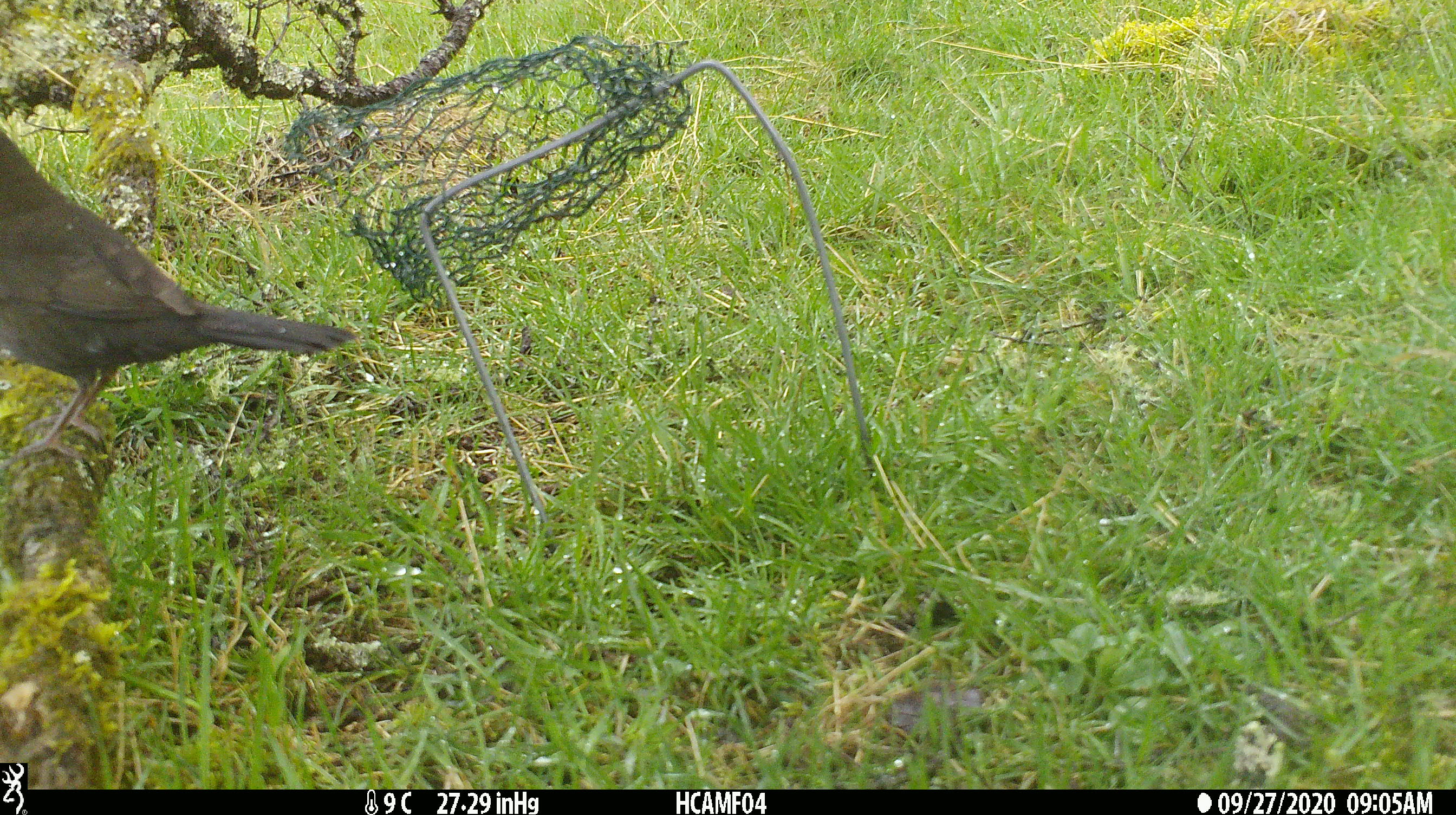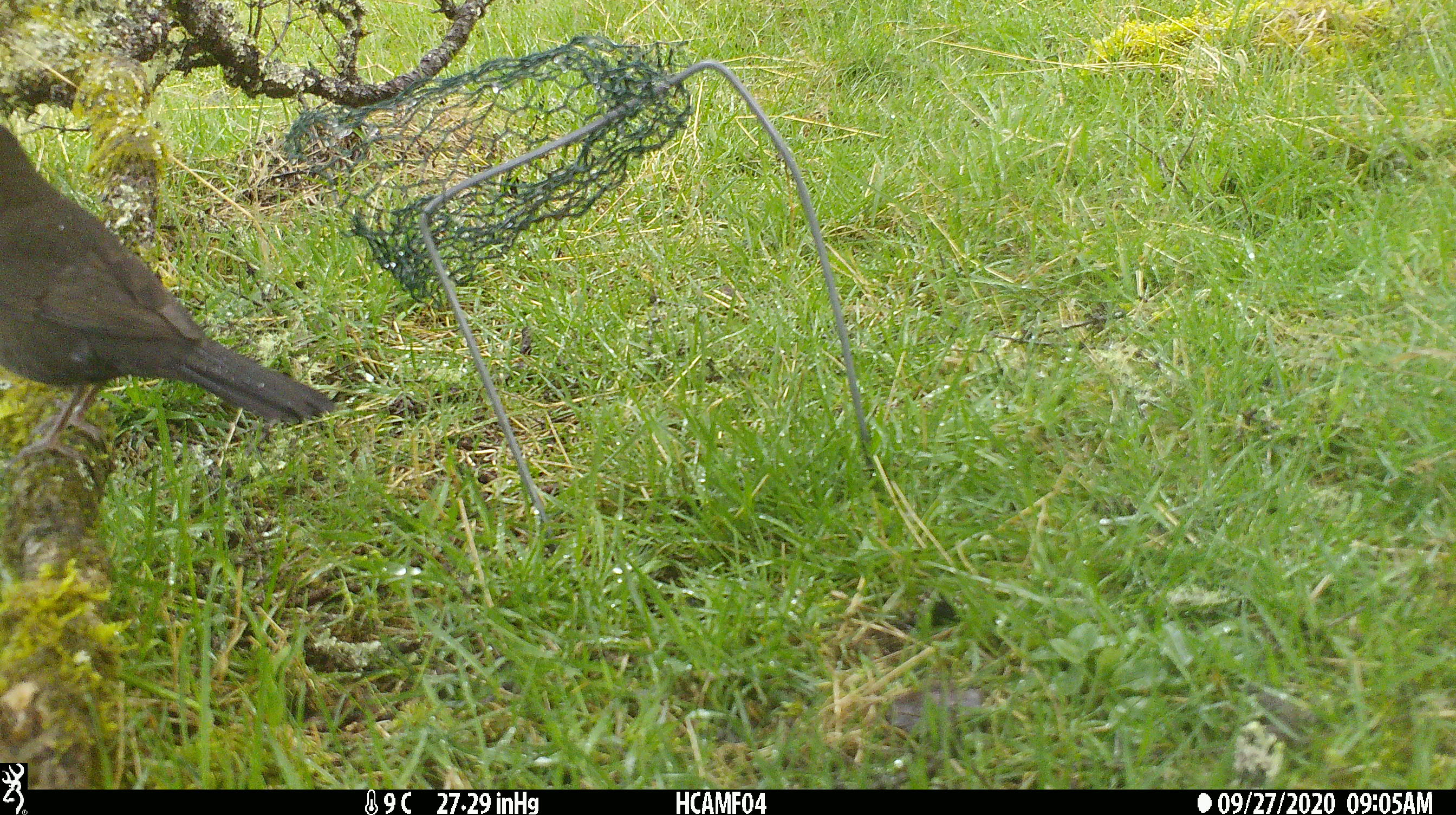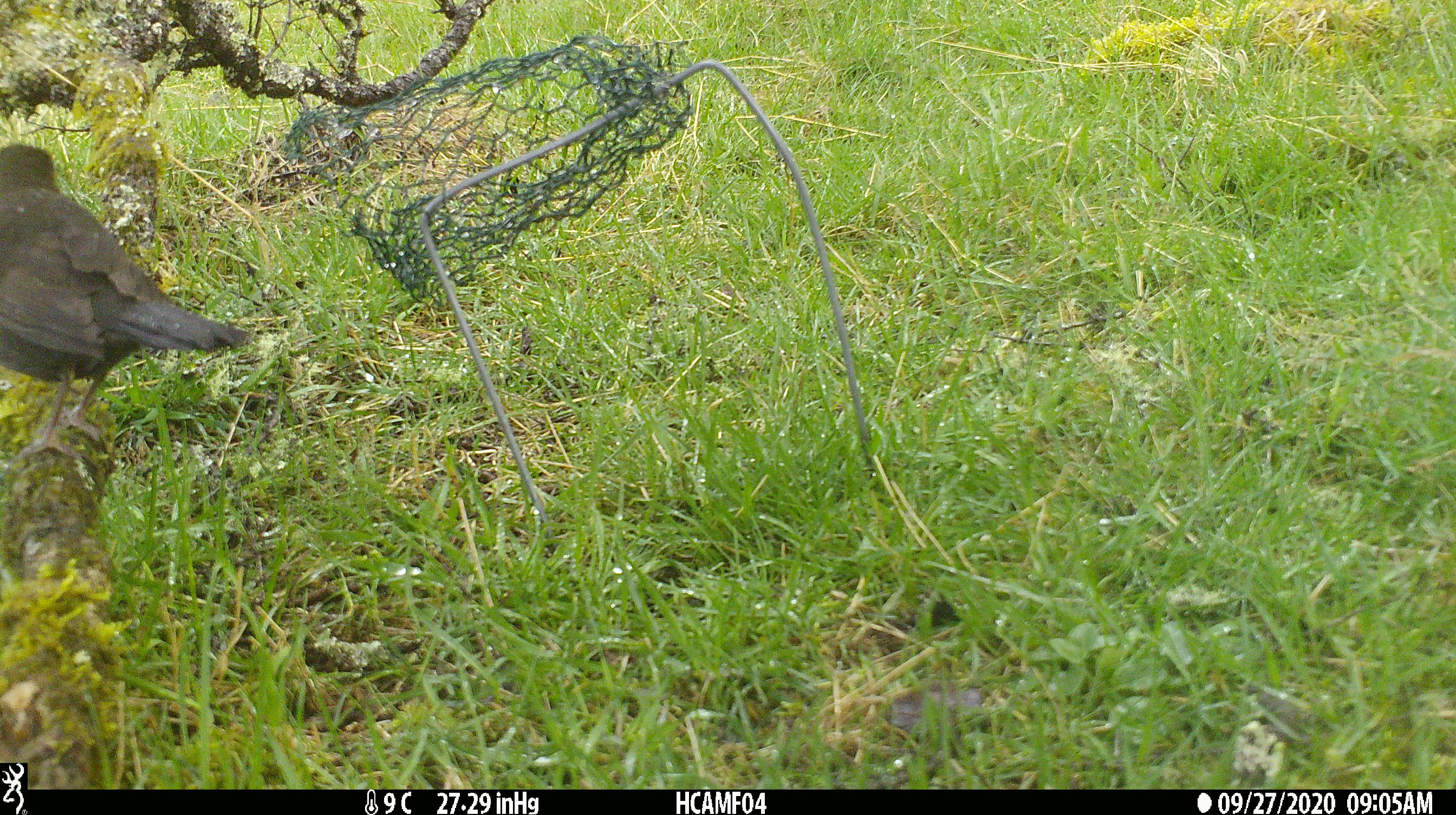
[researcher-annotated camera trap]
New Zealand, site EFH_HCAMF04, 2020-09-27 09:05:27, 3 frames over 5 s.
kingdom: Animalia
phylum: Chordata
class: Aves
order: Passeriformes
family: Turdidae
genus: Turdus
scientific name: Turdus merula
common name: eurasian blackbird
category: blackbird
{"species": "blackbird (eurasian blackbird) (Turdus merula)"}